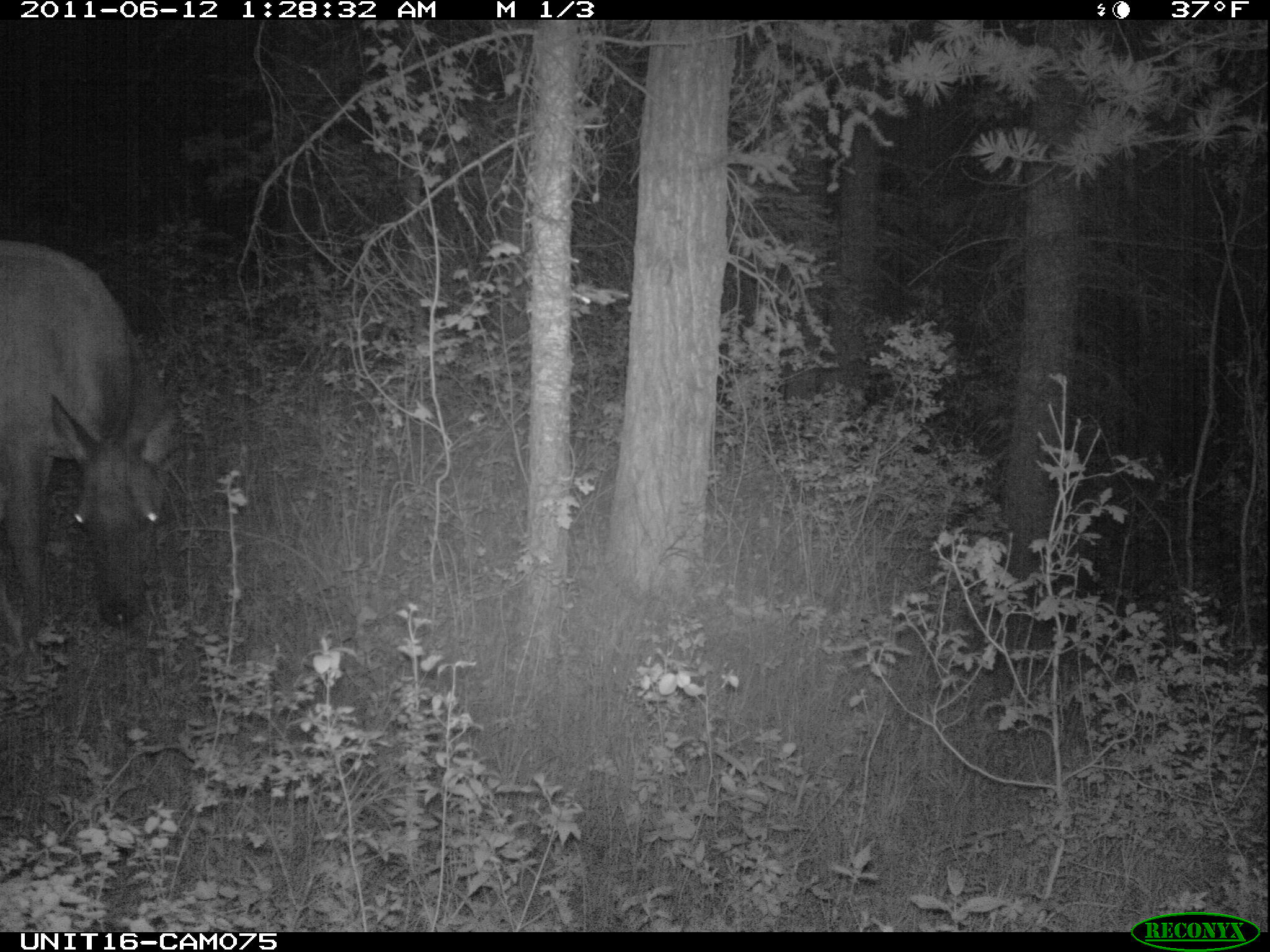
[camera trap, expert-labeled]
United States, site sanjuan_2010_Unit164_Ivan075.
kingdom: Animalia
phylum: Chordata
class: Mammalia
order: Artiodactyla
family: Cervidae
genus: Cervus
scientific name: Cervus elaphus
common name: red deer